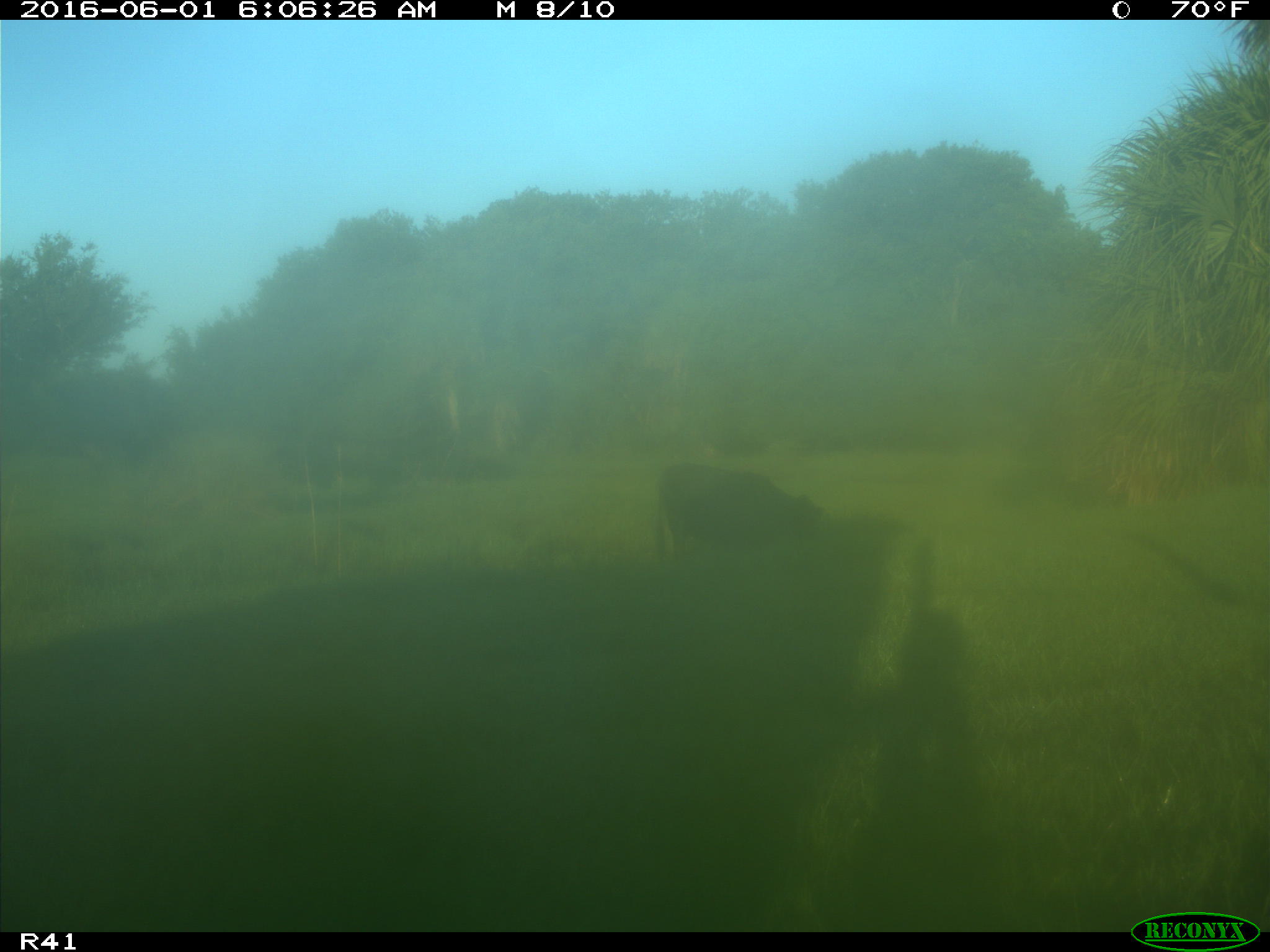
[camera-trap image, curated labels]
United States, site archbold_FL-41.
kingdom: Animalia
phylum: Chordata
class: Mammalia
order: Artiodactyla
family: Bovidae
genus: Bos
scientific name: Bos taurus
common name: domestic cow